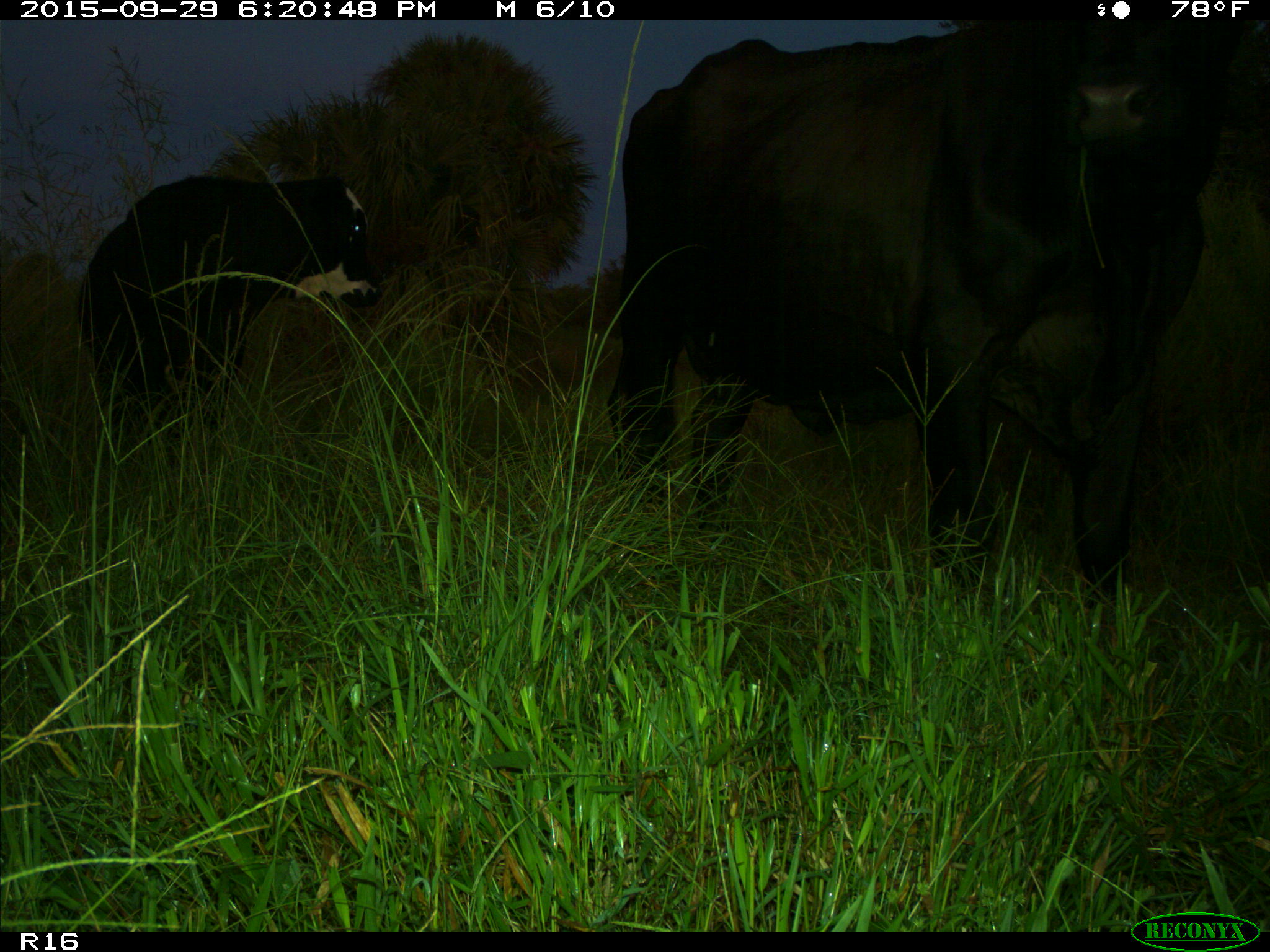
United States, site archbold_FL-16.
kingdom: Animalia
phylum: Chordata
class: Mammalia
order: Artiodactyla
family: Bovidae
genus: Bos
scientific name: Bos taurus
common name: domestic cow